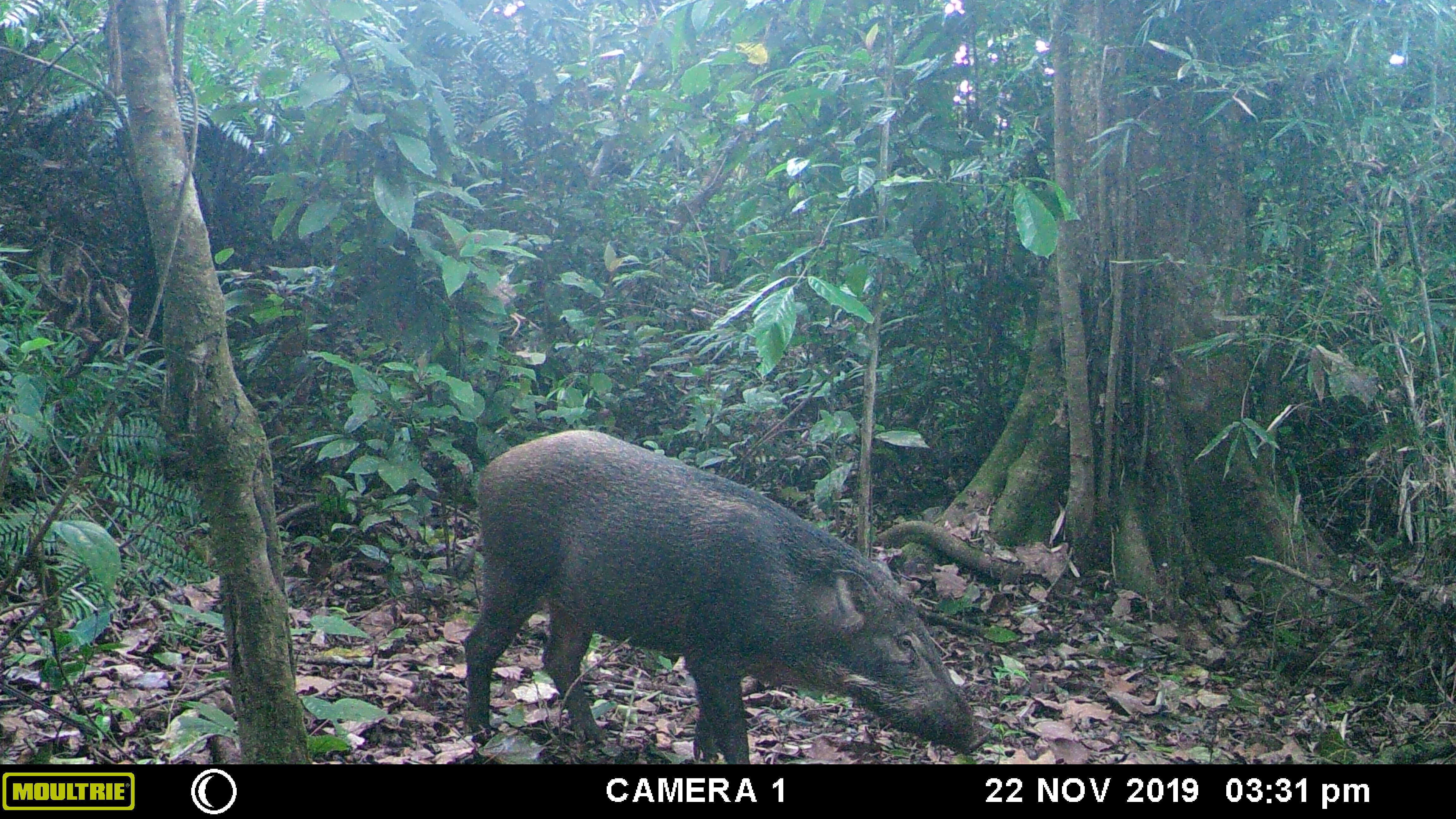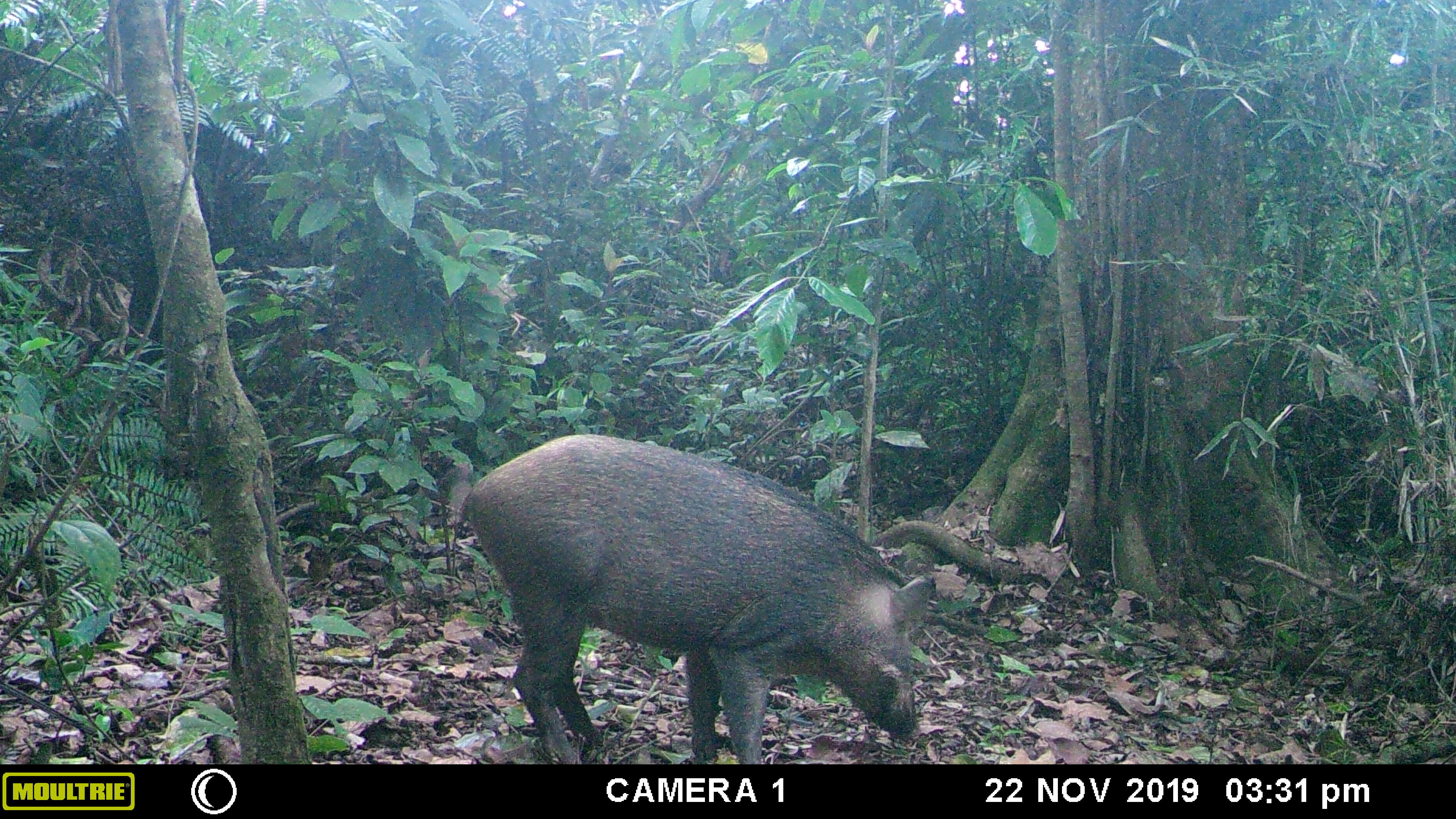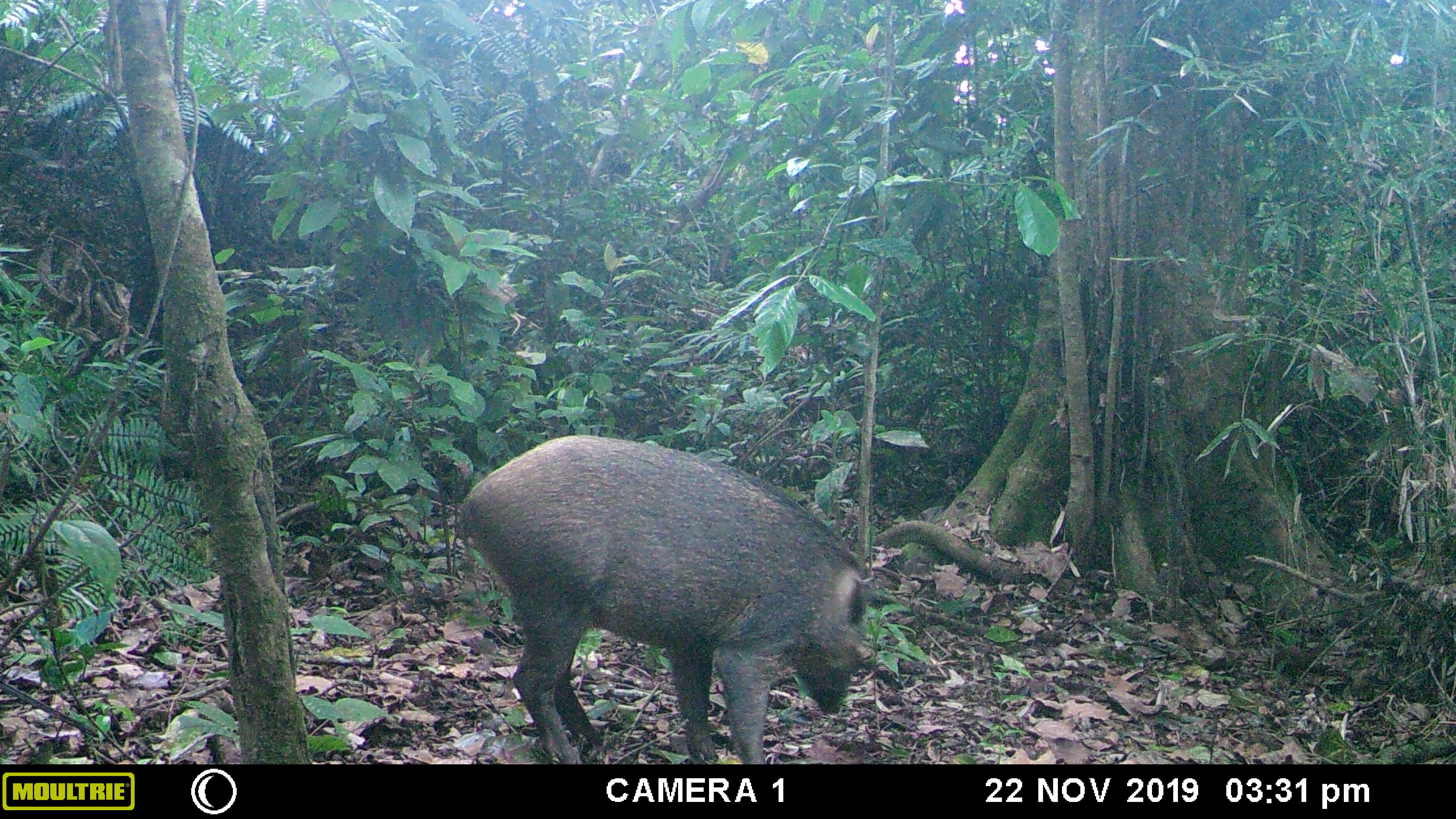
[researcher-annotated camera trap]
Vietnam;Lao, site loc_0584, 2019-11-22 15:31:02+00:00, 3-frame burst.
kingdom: Animalia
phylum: Chordata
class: Mammalia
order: Artiodactyla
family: Suidae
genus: Sus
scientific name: Sus scrofa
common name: eurasian wild pig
Eurasian wild pig (Sus scrofa). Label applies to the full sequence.